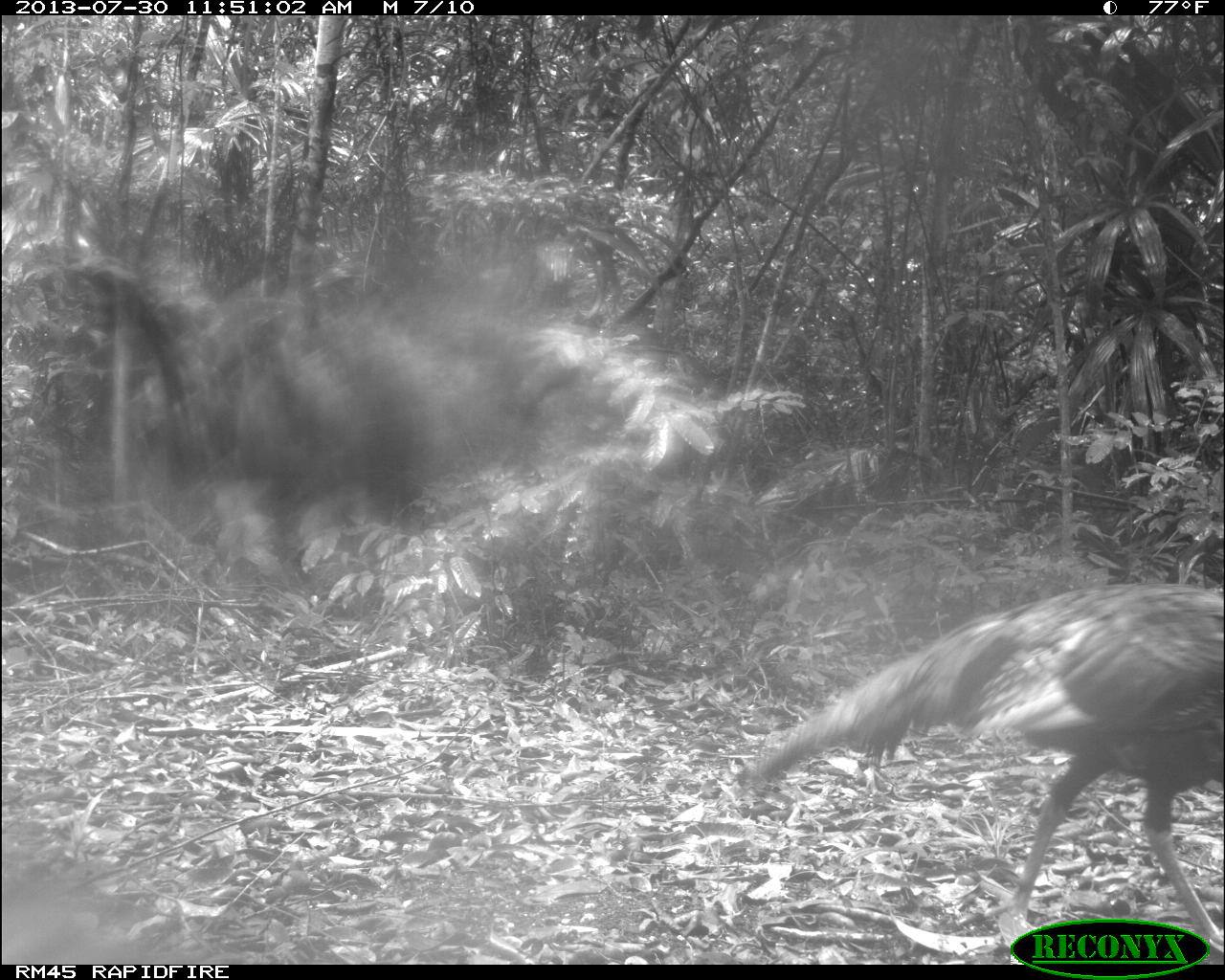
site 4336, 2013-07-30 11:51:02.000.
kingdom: Animalia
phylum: Chordata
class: Aves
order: Galliformes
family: Phasianidae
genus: Meleagris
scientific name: Meleagris ocellata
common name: ocellated turkey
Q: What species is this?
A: Meleagris ocellata (ocellated turkey).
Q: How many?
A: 2.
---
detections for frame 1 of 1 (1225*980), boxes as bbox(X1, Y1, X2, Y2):
meleagris ocellata: bbox(751, 583, 1217, 962)